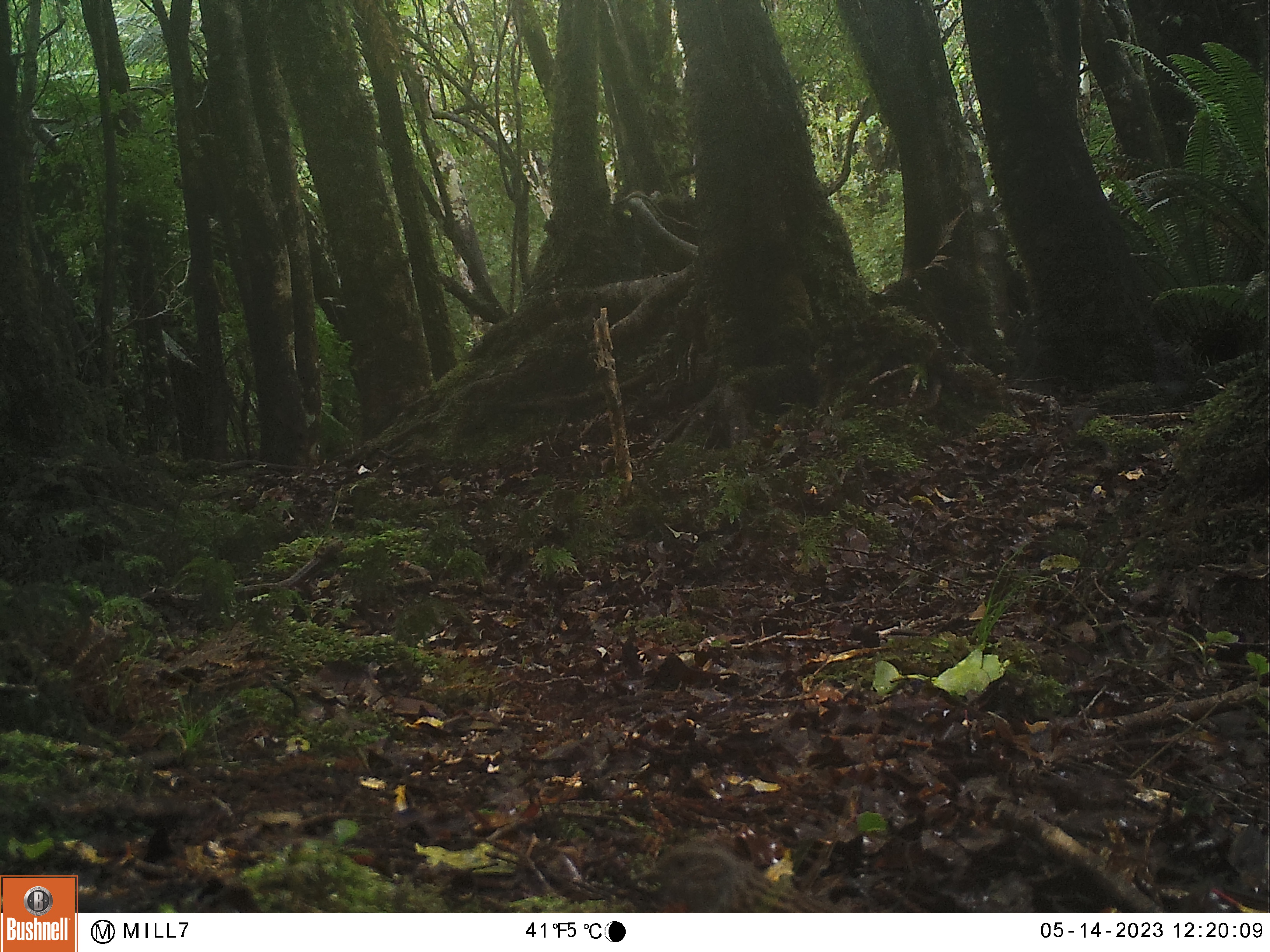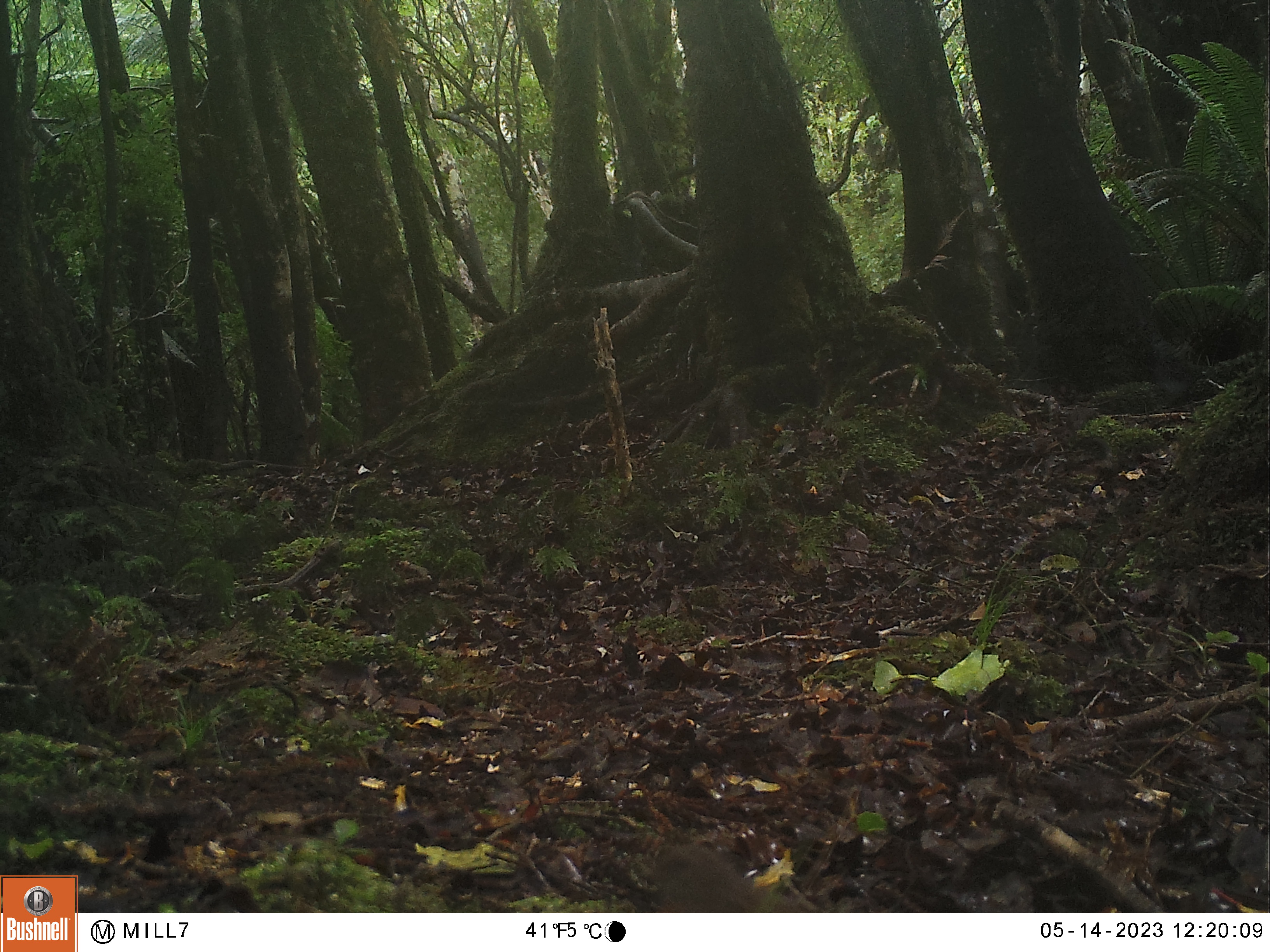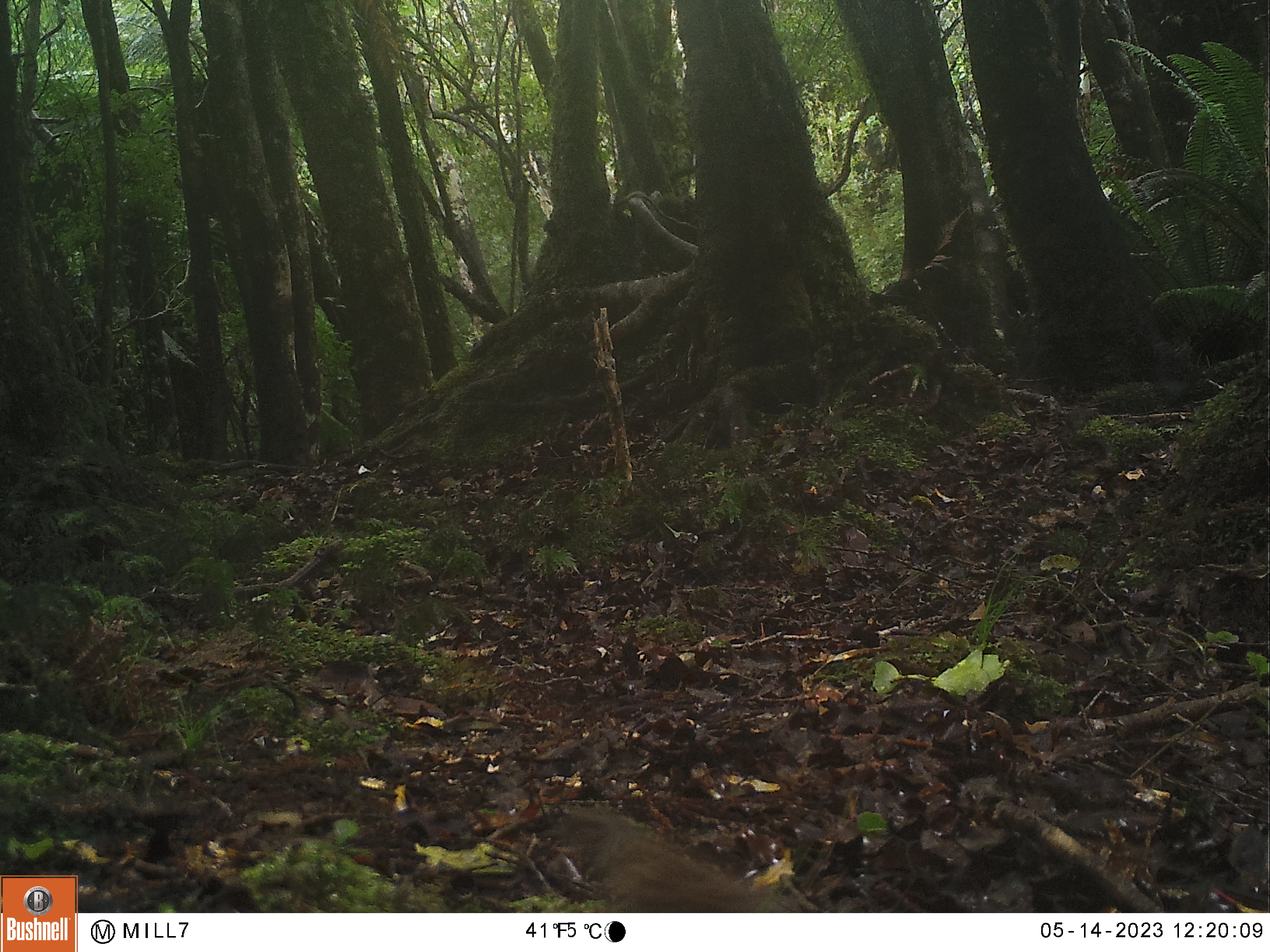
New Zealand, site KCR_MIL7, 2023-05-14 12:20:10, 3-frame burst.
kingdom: Animalia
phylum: Chordata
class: Aves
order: Passeriformes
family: Prunellidae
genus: Prunella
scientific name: Prunella modularis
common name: dunnock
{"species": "dunnock (Prunella modularis)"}